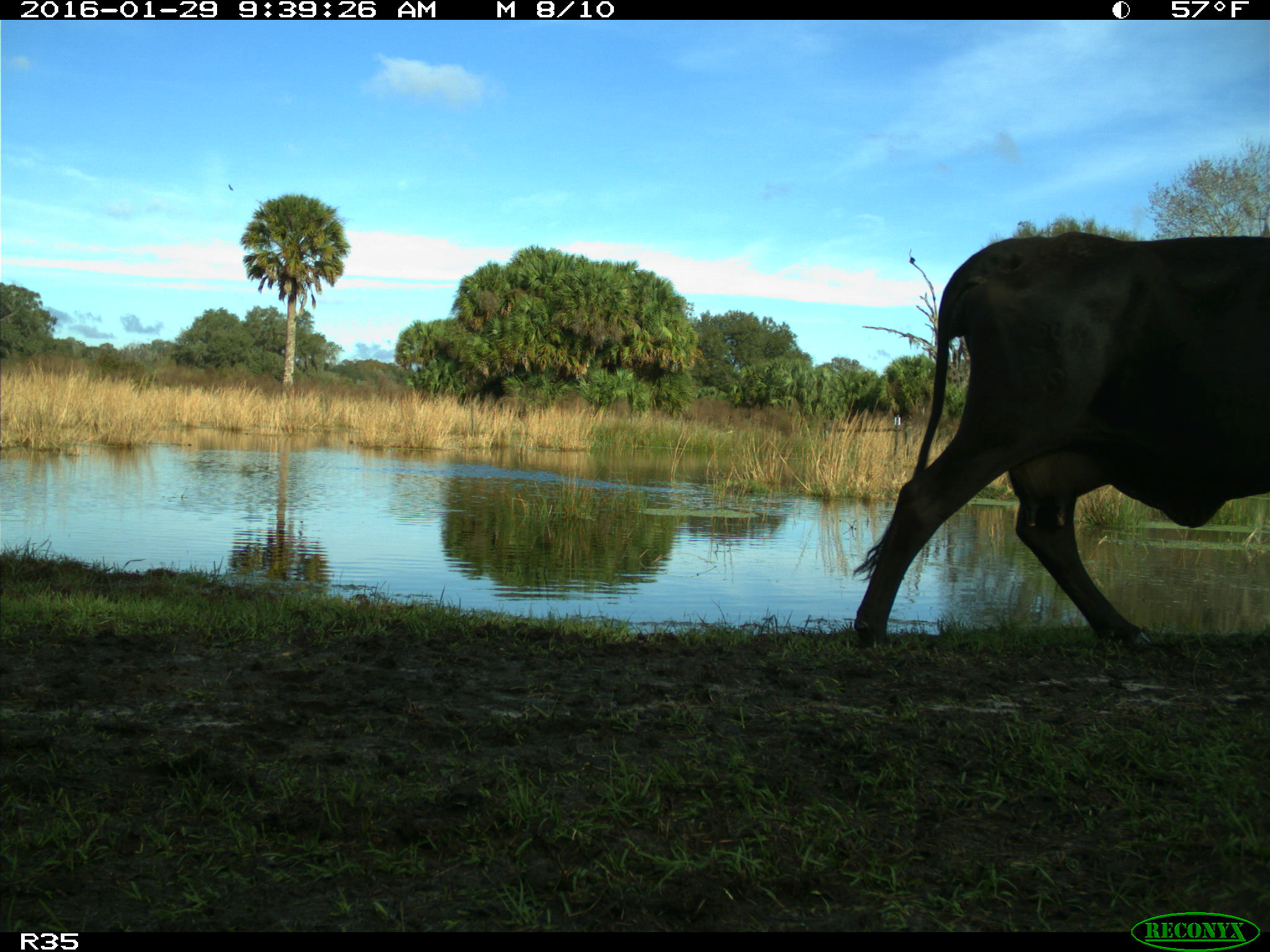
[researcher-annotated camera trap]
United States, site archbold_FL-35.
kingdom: Animalia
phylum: Chordata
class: Mammalia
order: Artiodactyla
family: Bovidae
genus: Bos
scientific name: Bos taurus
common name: domestic cow